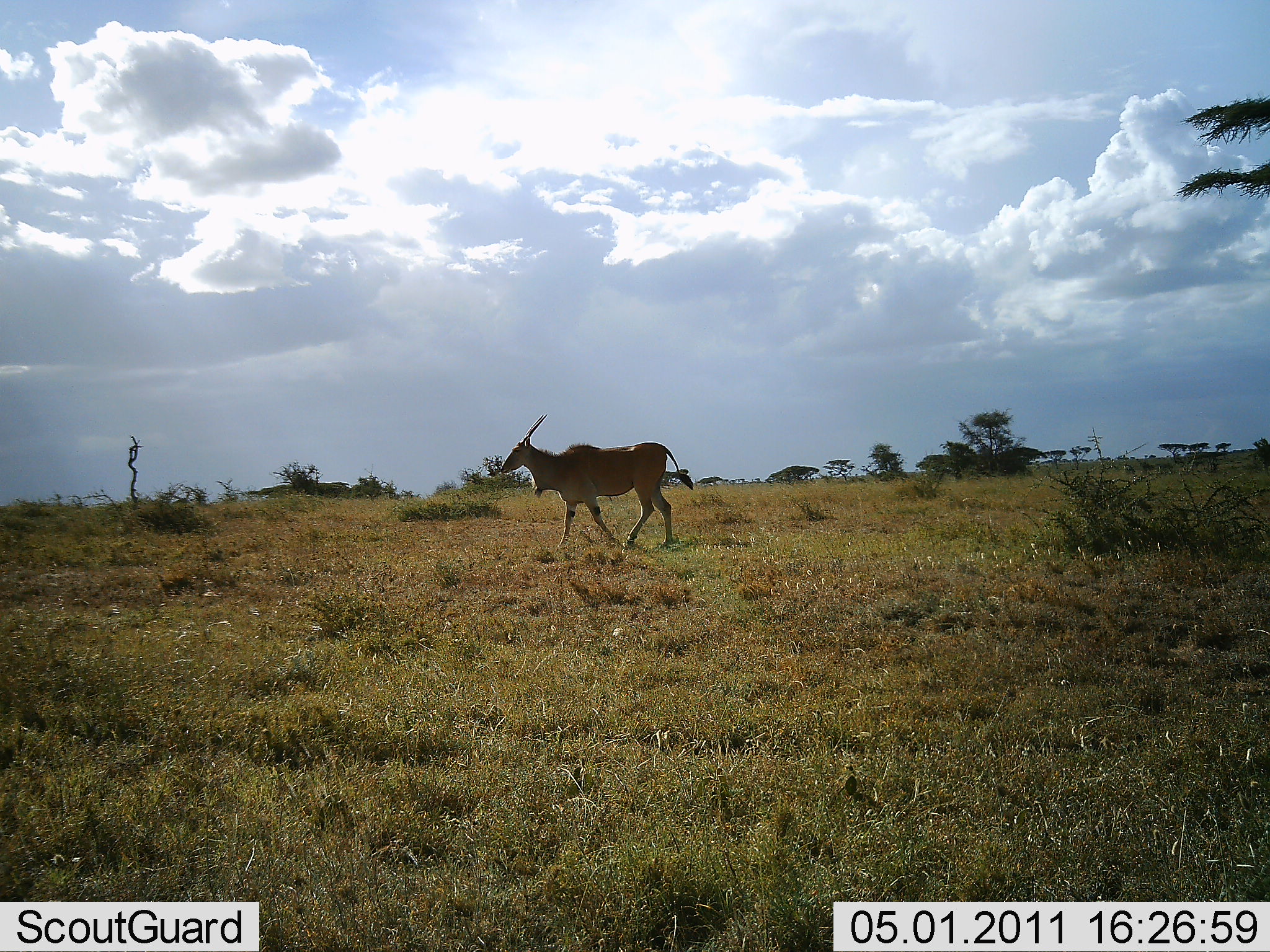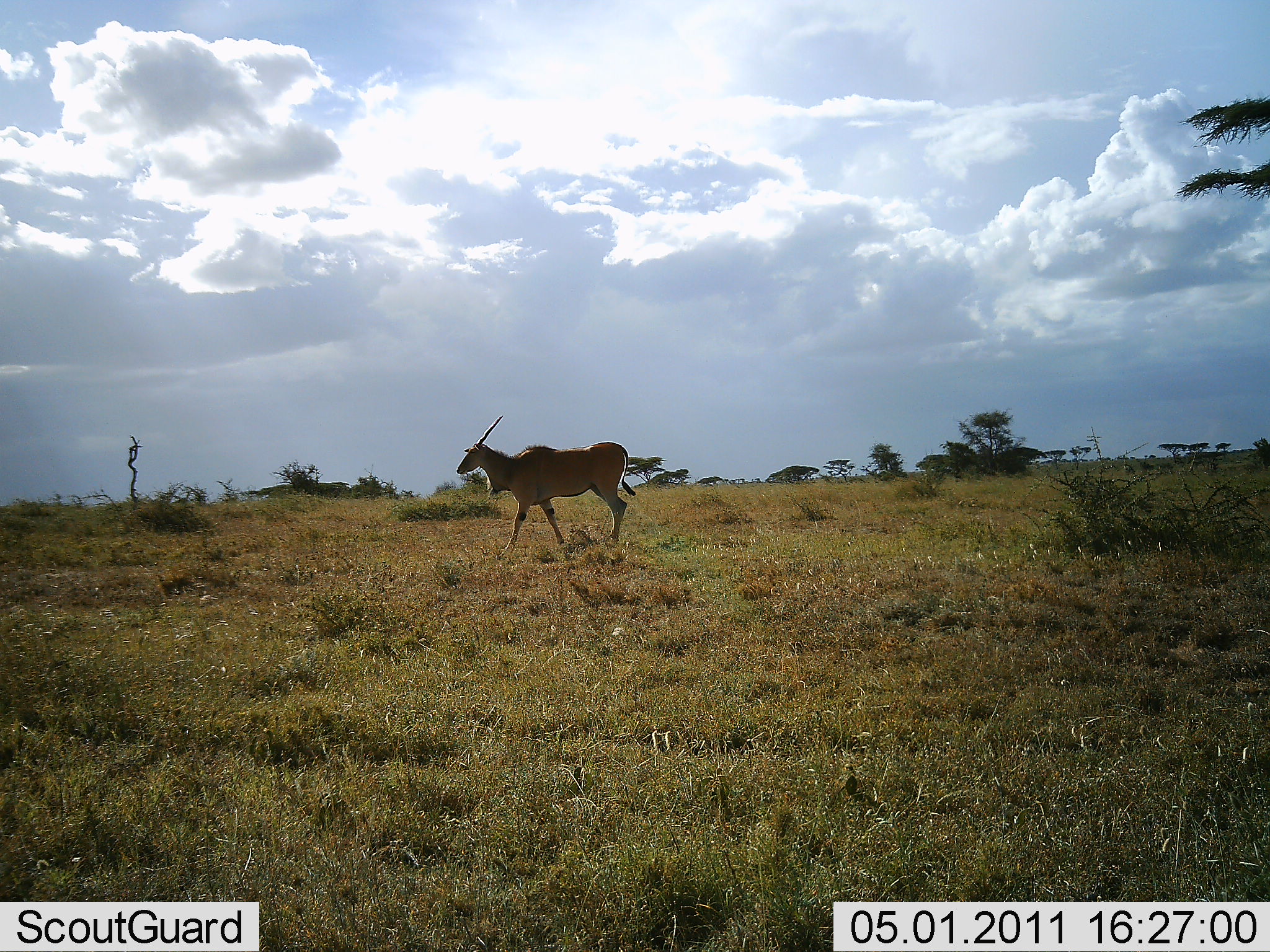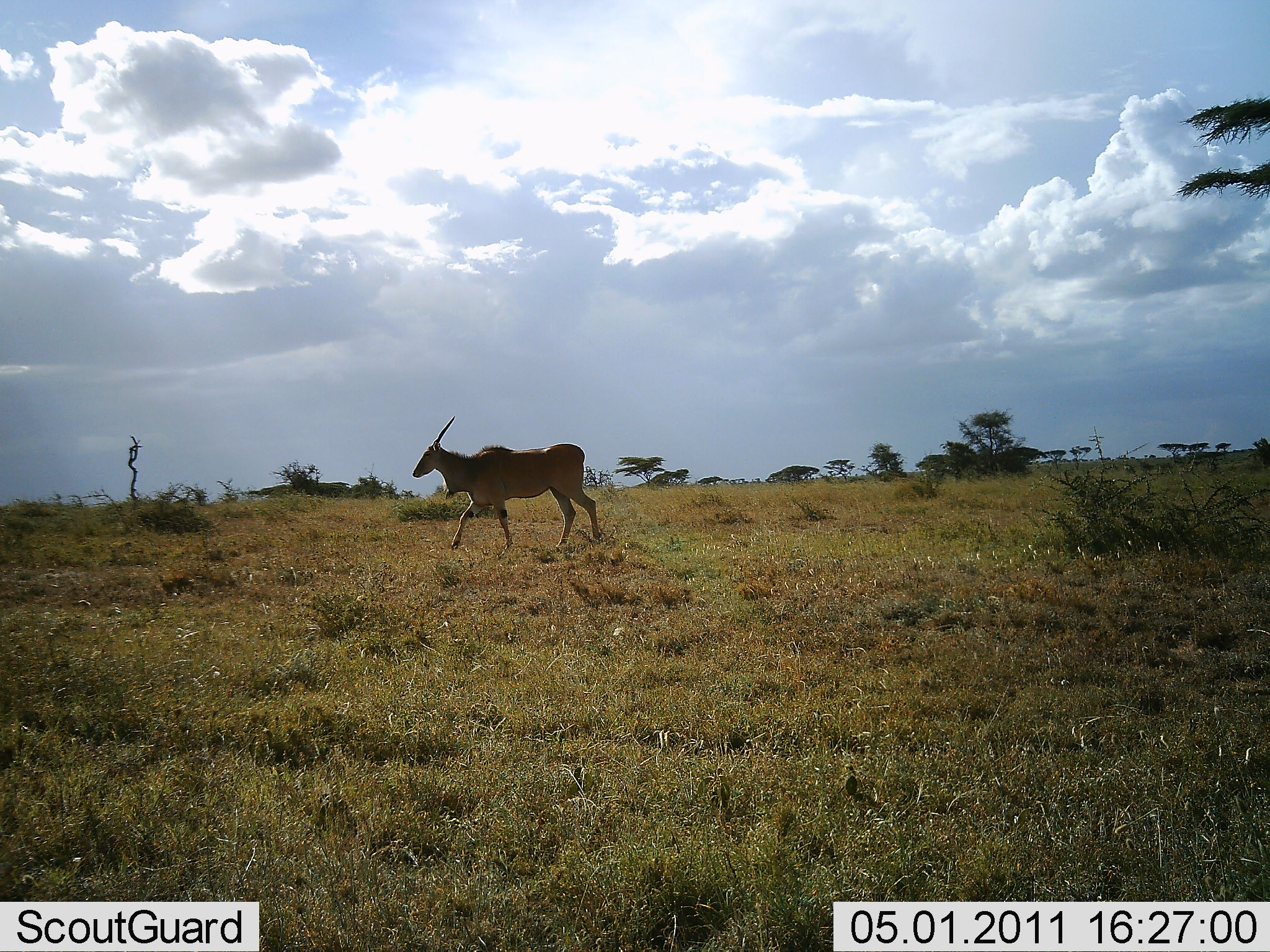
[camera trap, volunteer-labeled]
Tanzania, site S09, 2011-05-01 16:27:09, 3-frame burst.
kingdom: Animalia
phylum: Chordata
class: Mammalia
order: Artiodactyla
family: Bovidae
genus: Tragelaphus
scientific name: Tragelaphus oryx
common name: eland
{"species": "eland (Tragelaphus oryx)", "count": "1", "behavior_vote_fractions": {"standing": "8%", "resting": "0%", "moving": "100%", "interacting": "0%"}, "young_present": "0%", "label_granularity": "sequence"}